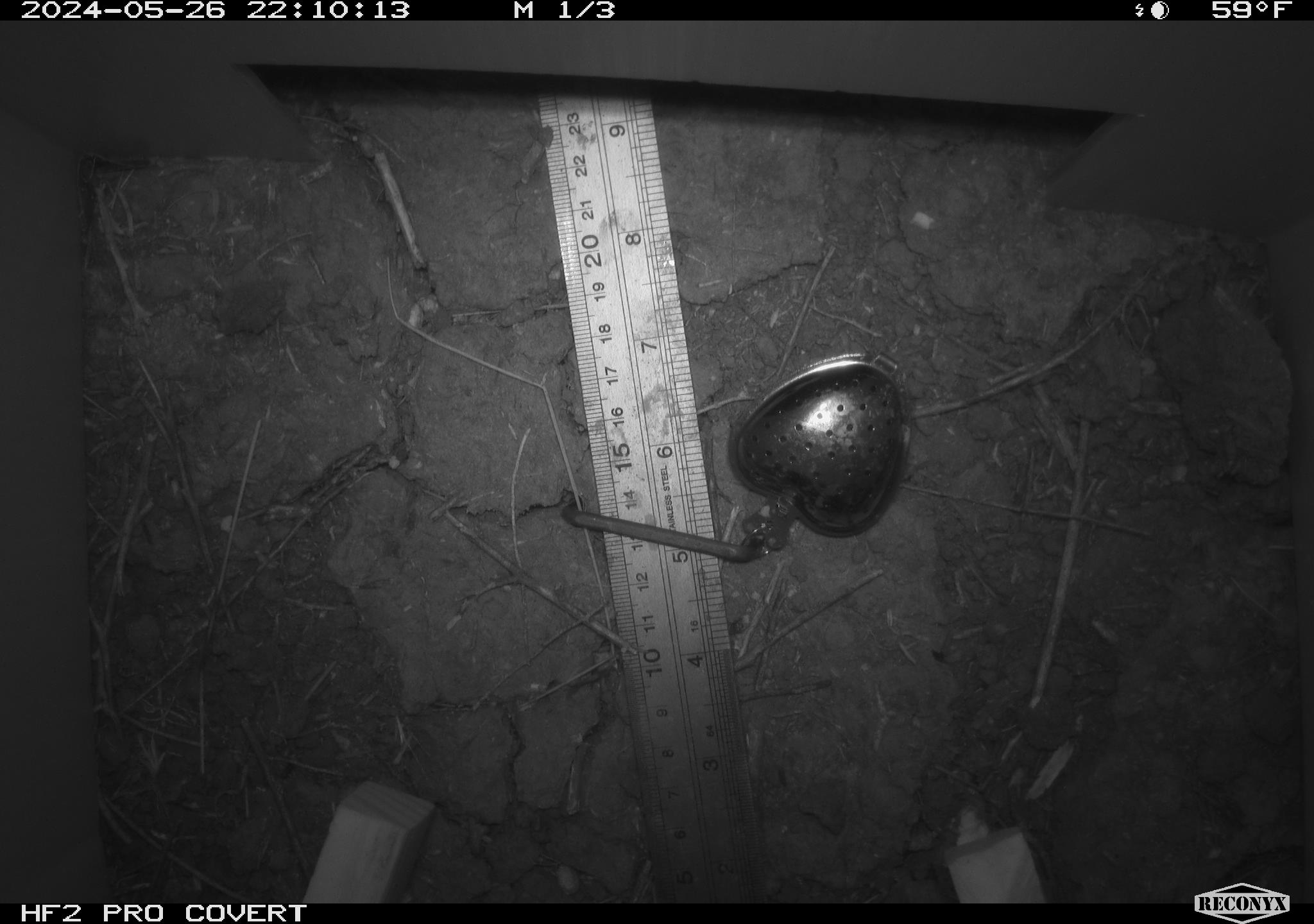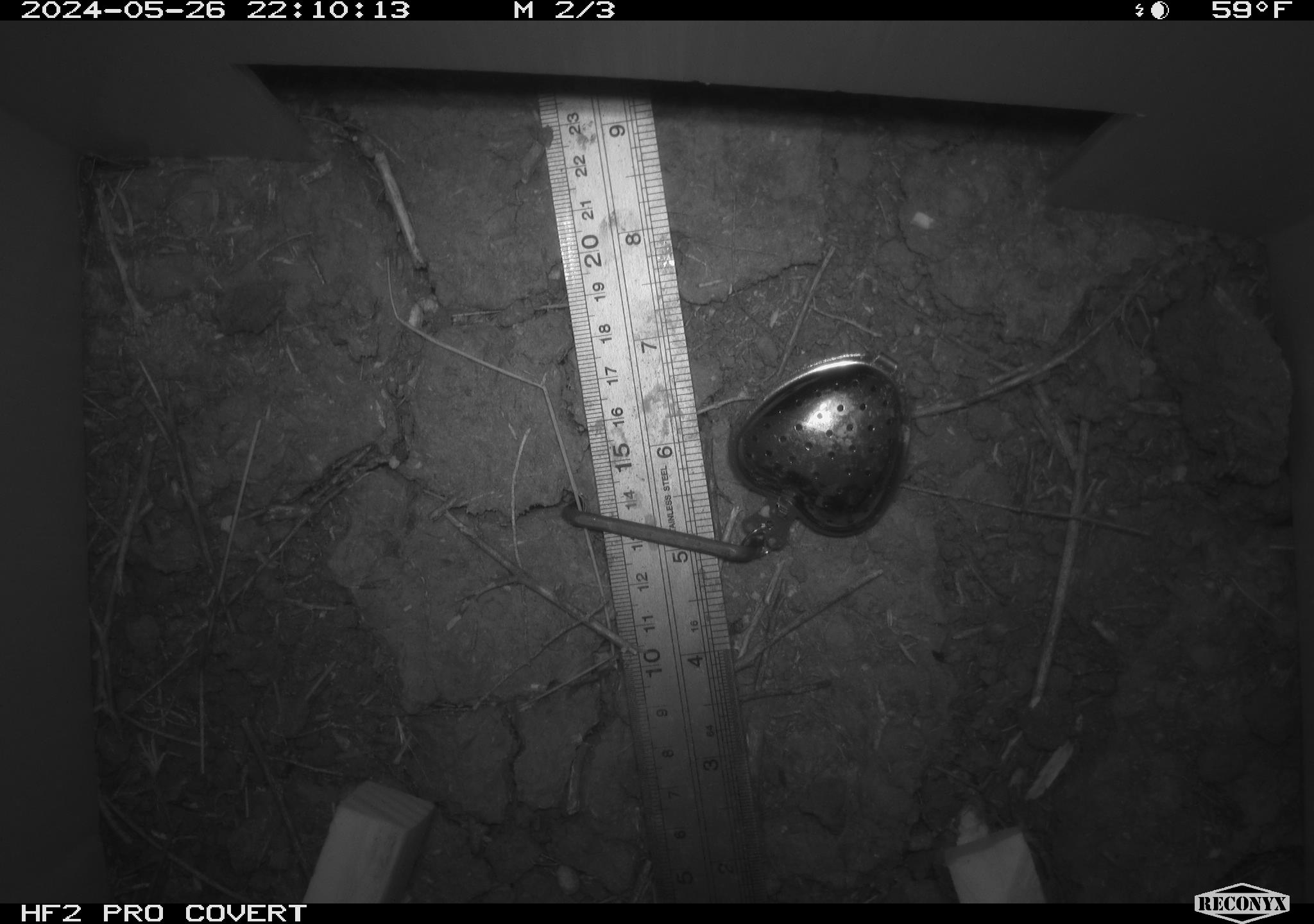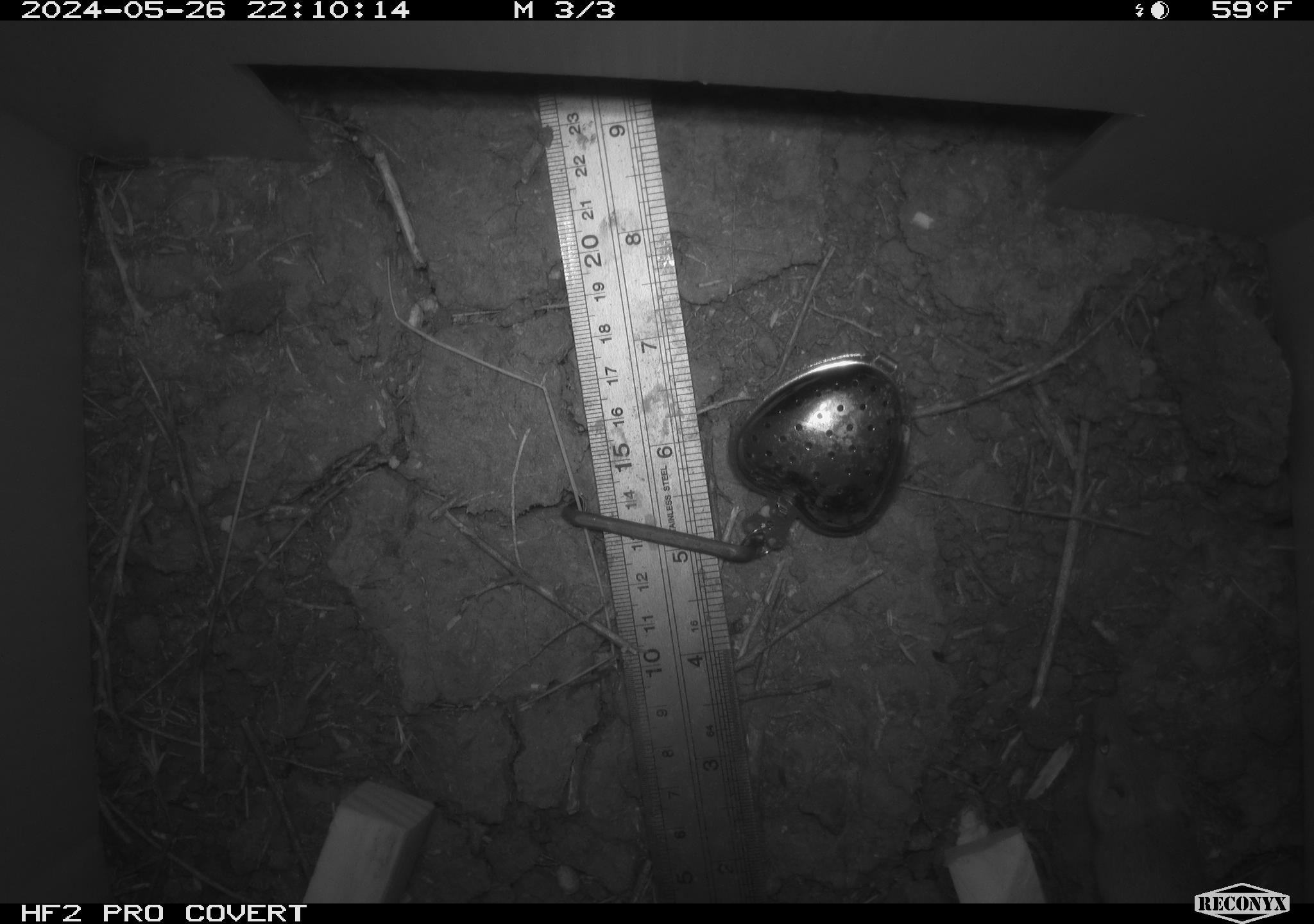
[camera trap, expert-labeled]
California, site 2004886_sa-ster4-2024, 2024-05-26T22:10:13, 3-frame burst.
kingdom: Animalia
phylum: Chordata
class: Mammalia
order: Rodentia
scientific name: Rodentia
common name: mouse species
Mouse species (Rodentia).